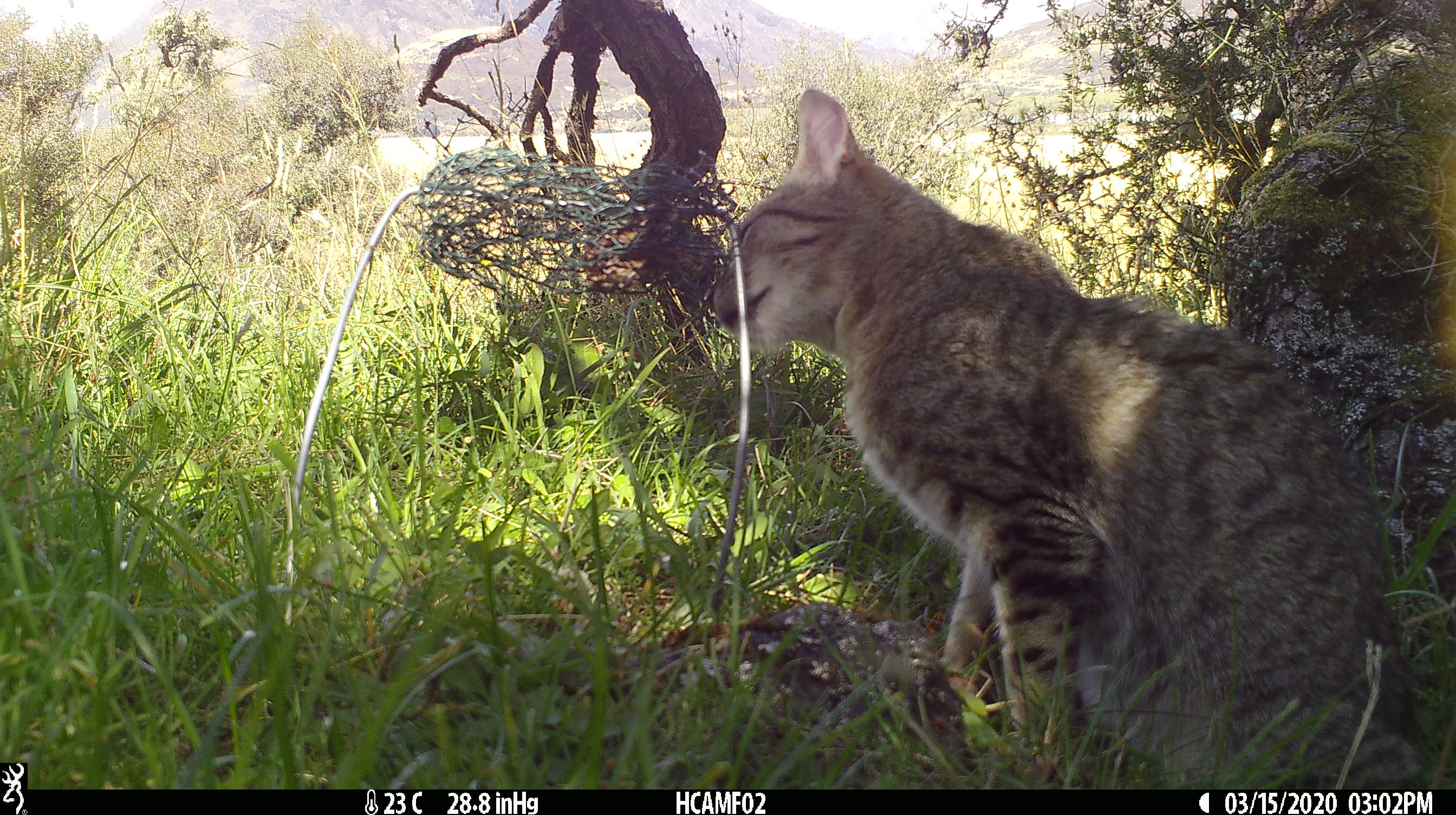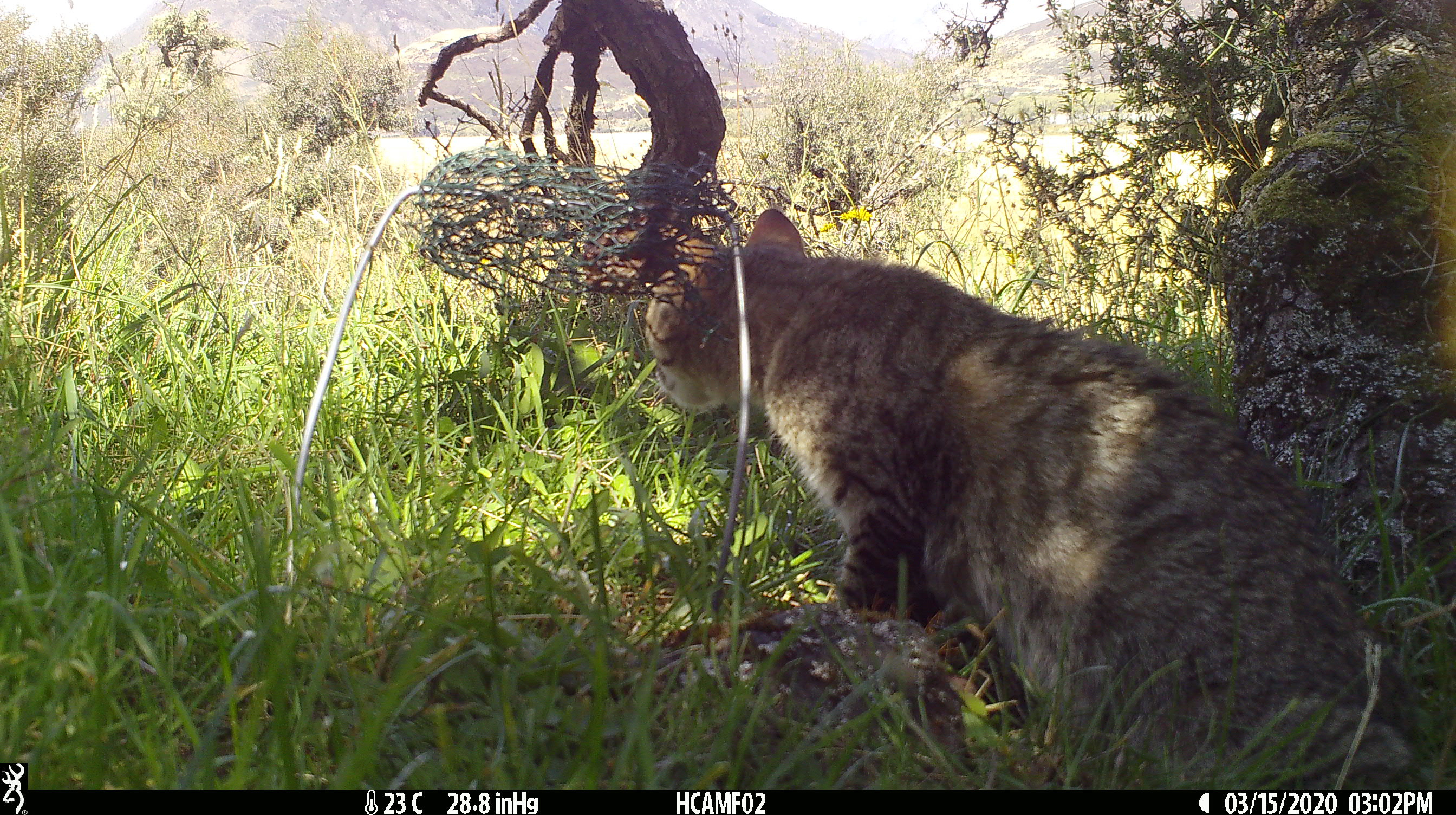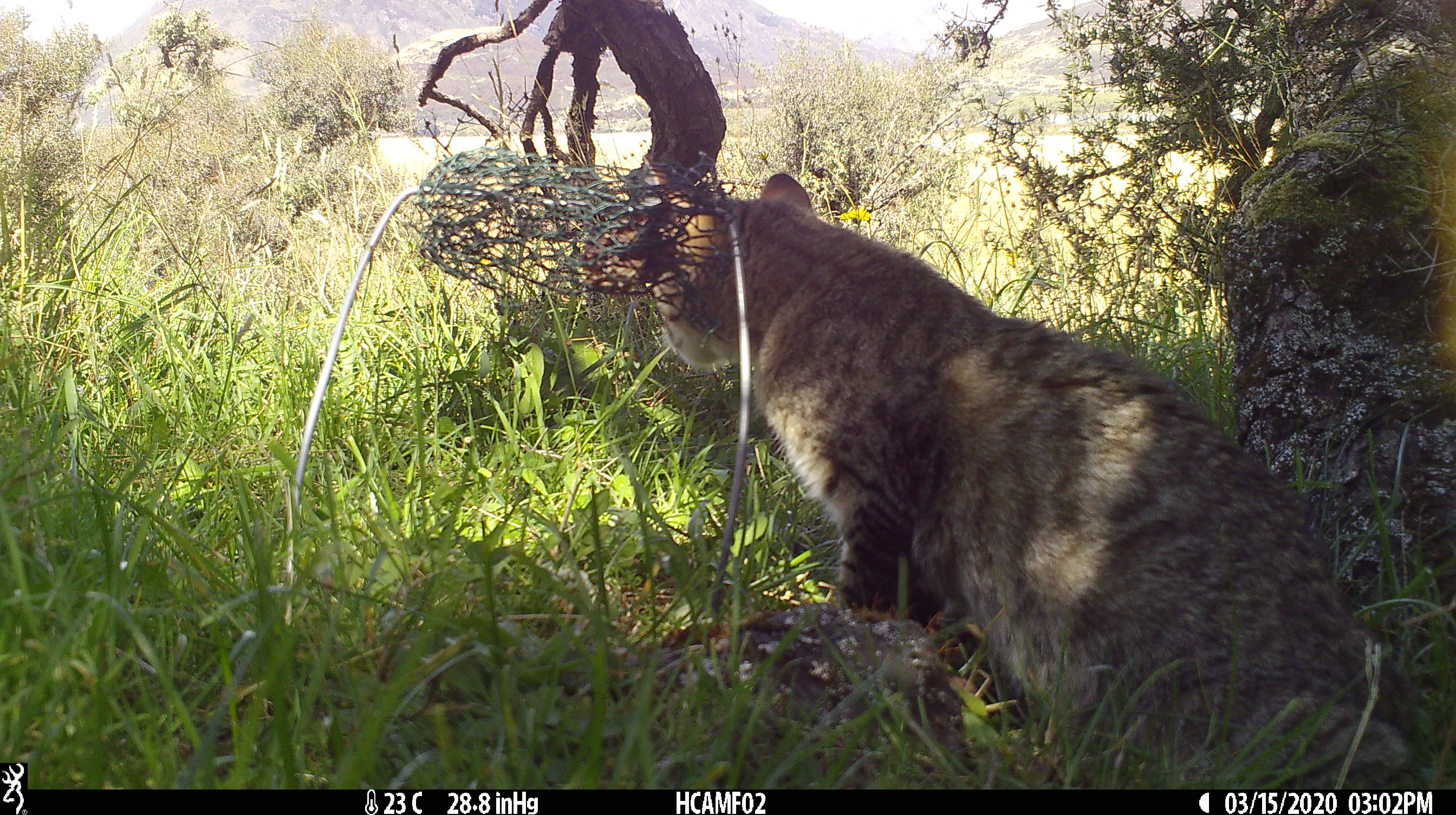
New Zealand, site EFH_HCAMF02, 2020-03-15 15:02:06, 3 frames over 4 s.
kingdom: Animalia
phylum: Chordata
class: Mammalia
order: Carnivora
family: Felidae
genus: Felis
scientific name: Felis catus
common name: domestic cat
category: cat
Cat (domestic cat) (Felis catus).